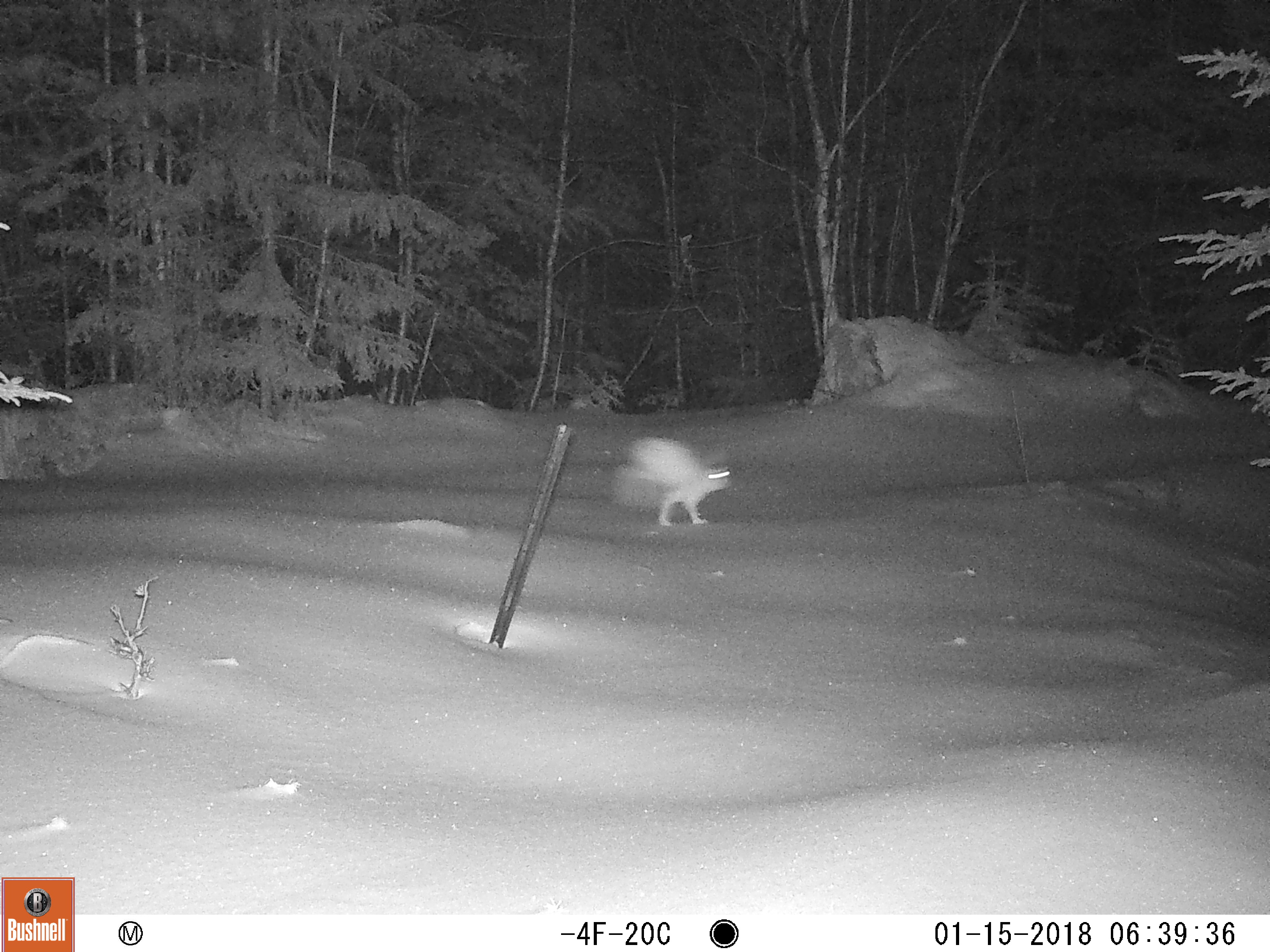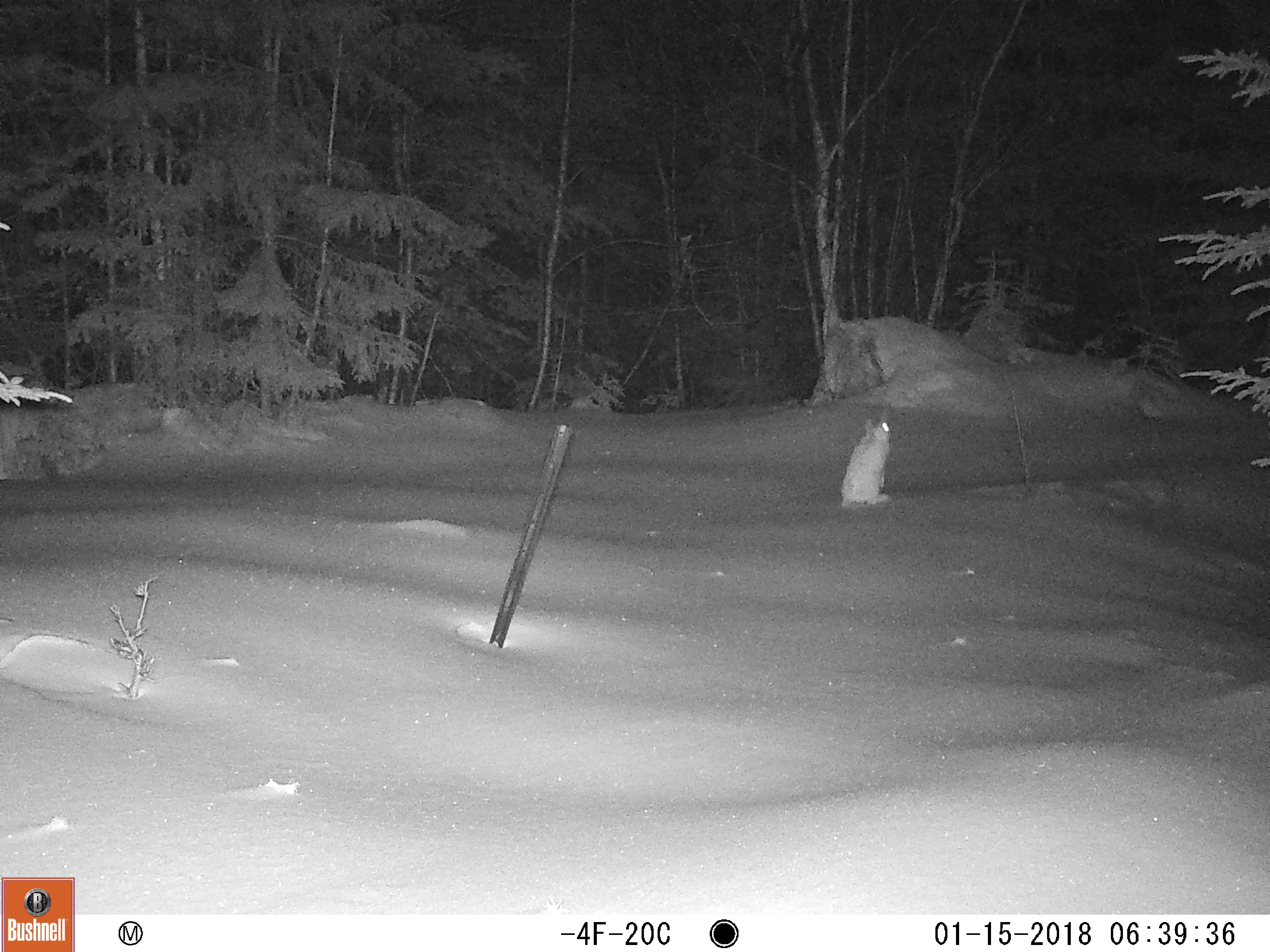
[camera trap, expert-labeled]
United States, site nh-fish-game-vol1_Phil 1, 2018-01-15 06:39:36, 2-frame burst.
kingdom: Animalia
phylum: Chordata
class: Mammalia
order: Lagomorpha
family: Leporidae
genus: Lepus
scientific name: Lepus americanus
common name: snowshoe hare